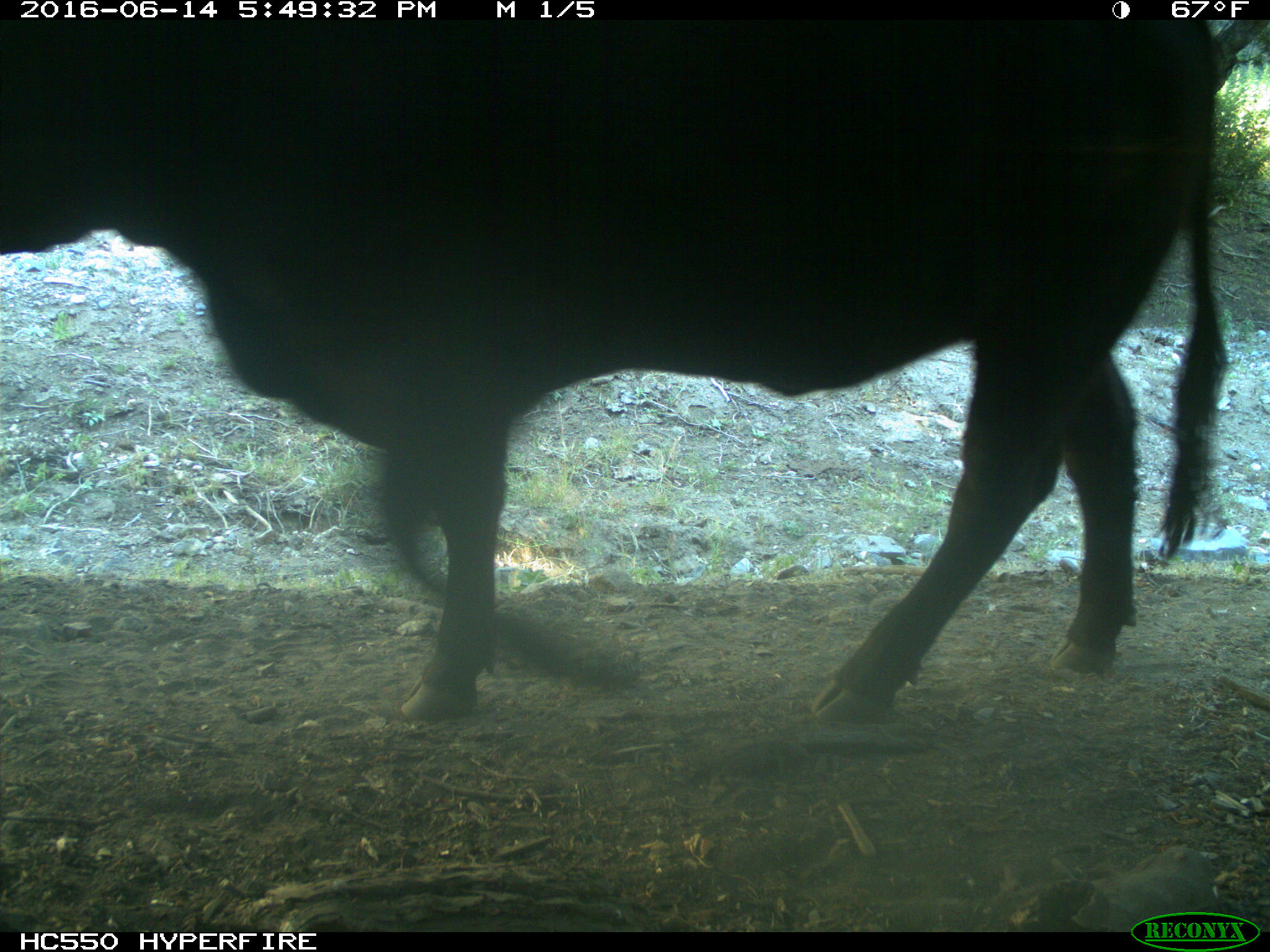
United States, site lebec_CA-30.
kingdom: Animalia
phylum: Chordata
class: Mammalia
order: Artiodactyla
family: Bovidae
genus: Bos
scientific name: Bos taurus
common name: domestic cow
Bos taurus (domestic cow).